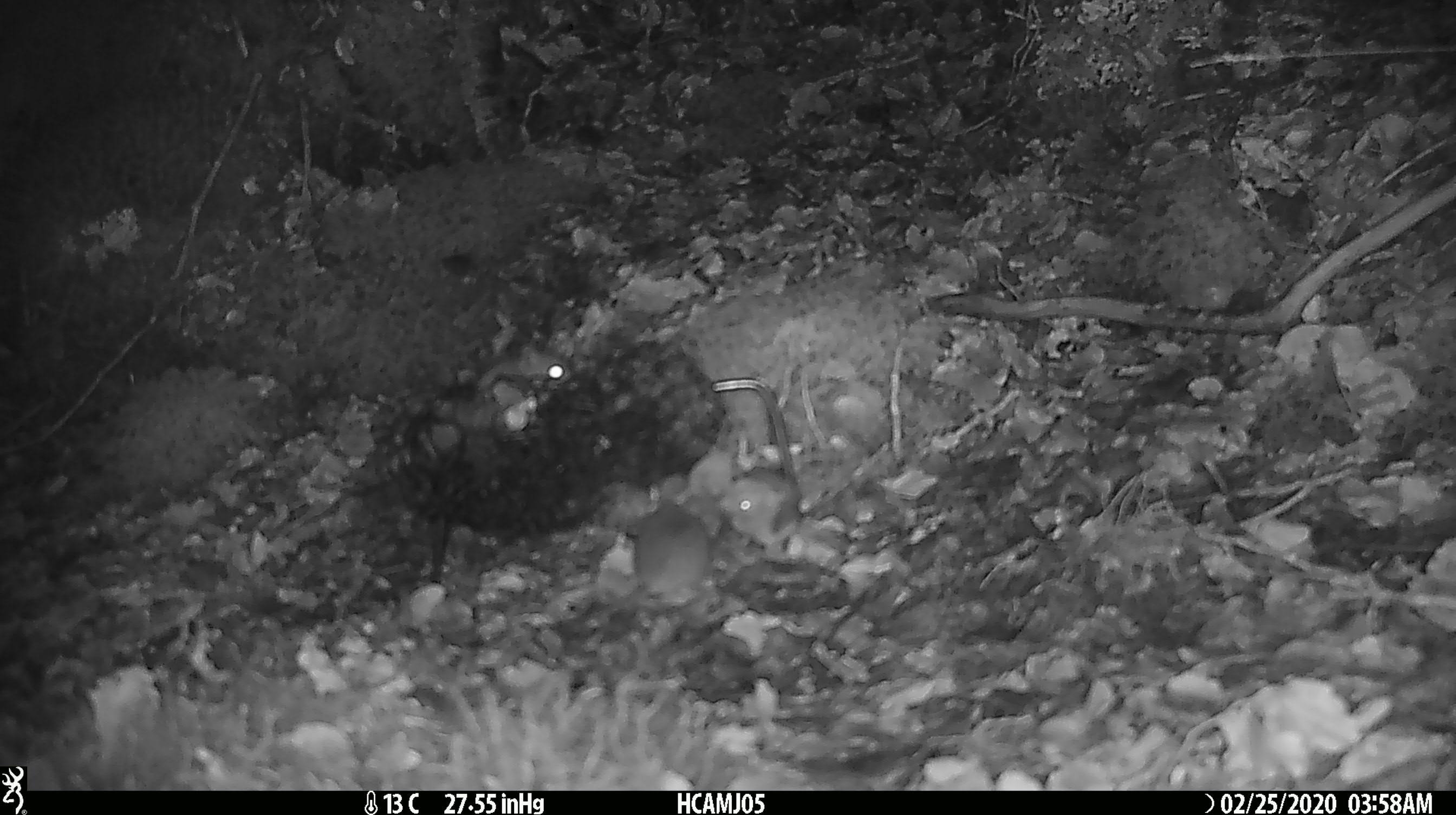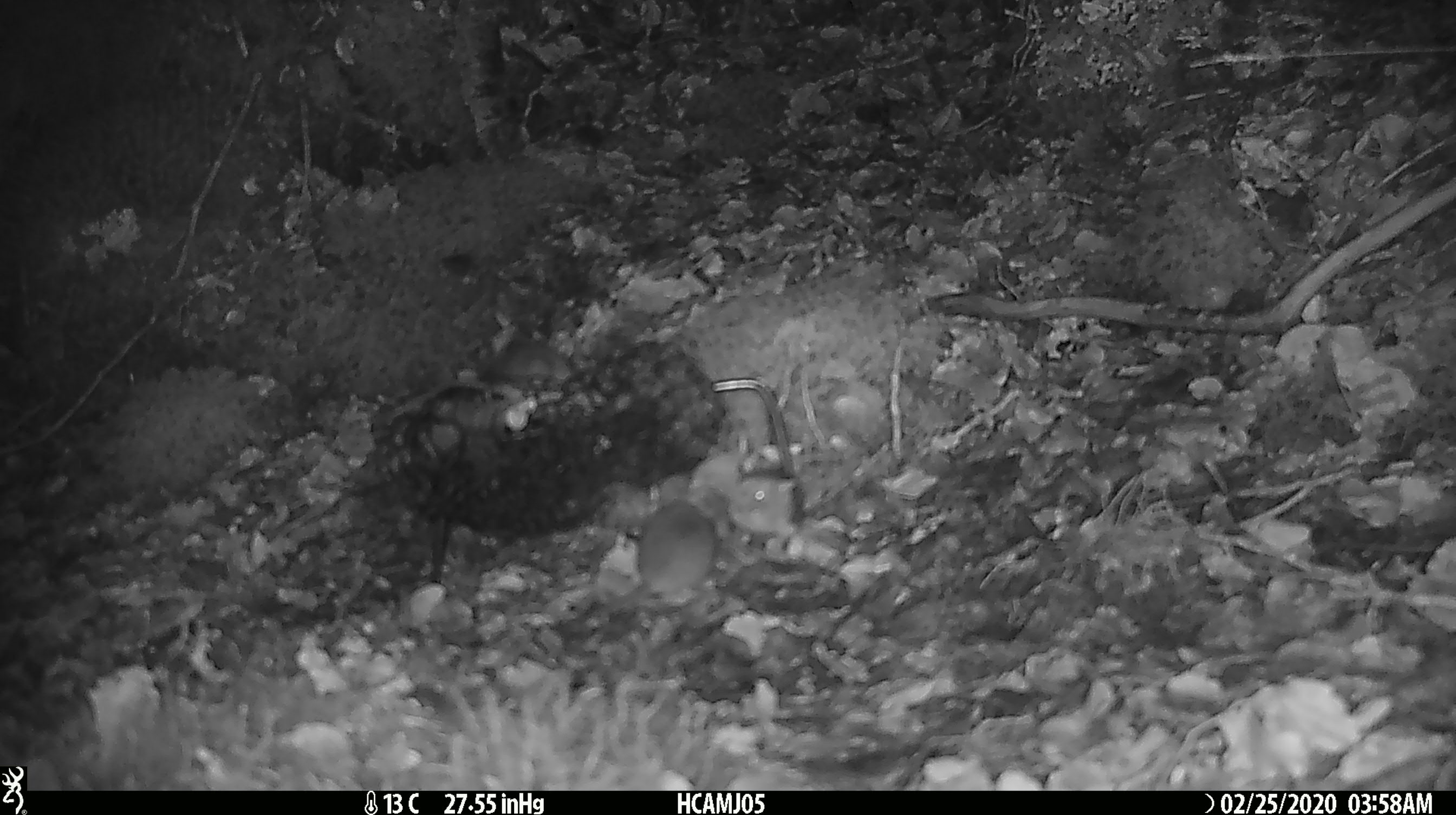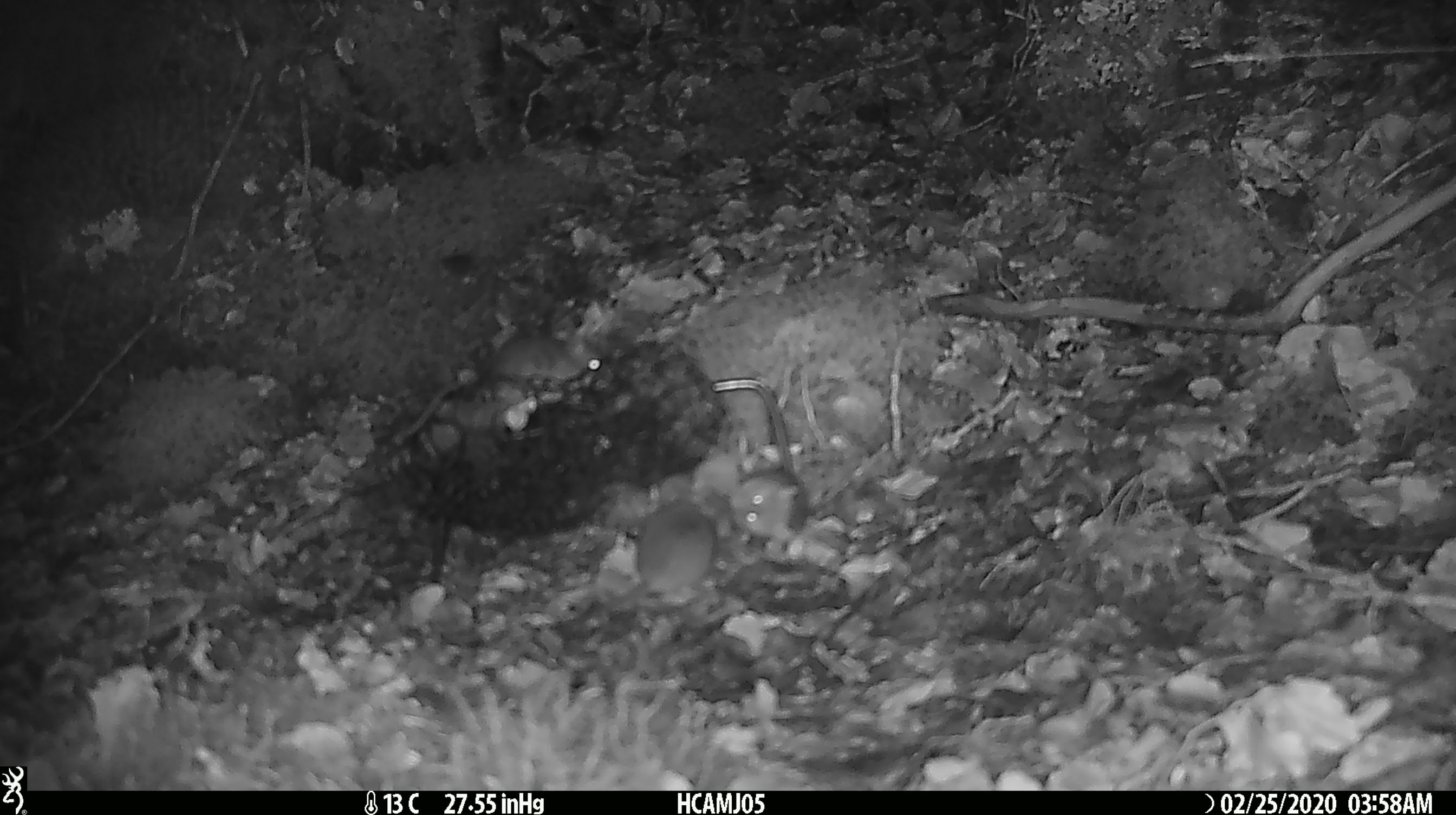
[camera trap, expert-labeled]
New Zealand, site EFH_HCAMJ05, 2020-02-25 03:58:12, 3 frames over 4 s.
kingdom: Animalia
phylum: Chordata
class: Mammalia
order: Rodentia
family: Muridae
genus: Mus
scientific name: Mus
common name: mouse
Mouse (Mus).